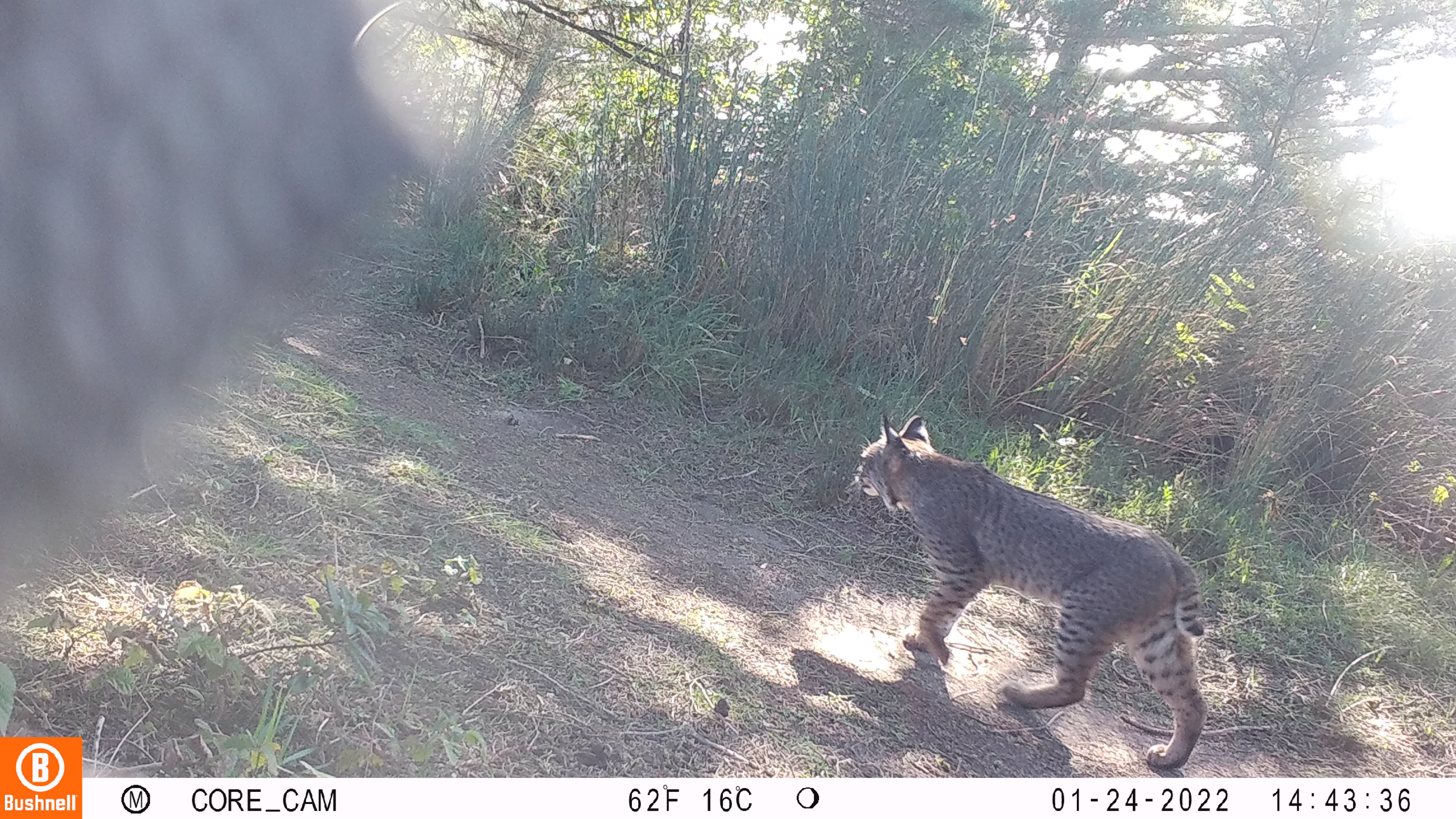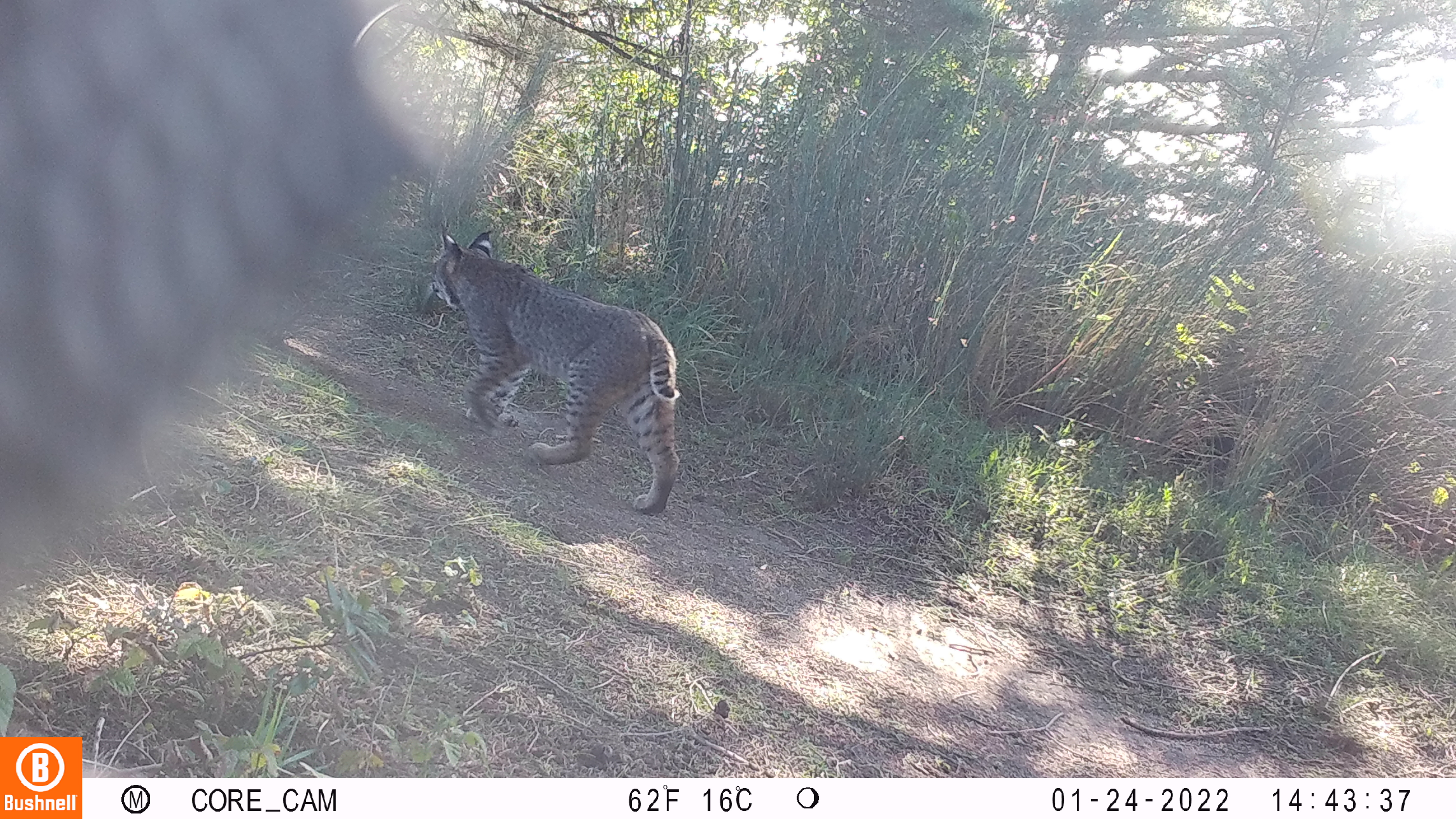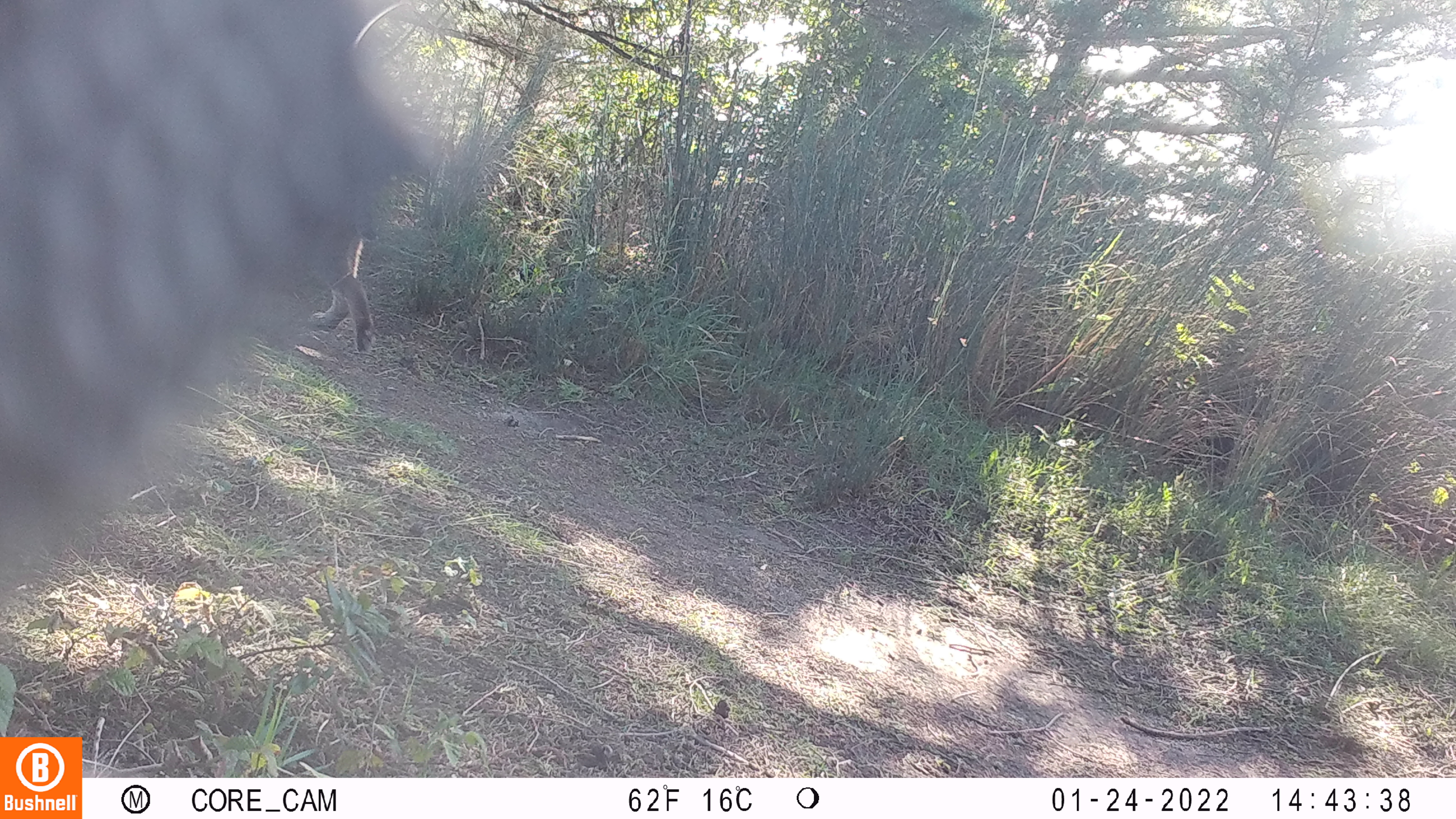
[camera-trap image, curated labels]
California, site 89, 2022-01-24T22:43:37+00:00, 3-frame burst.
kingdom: Animalia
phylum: Chordata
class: Mammalia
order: Carnivora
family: Felidae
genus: Lynx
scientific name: Lynx rufus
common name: bobcat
Bobcat (Lynx rufus).